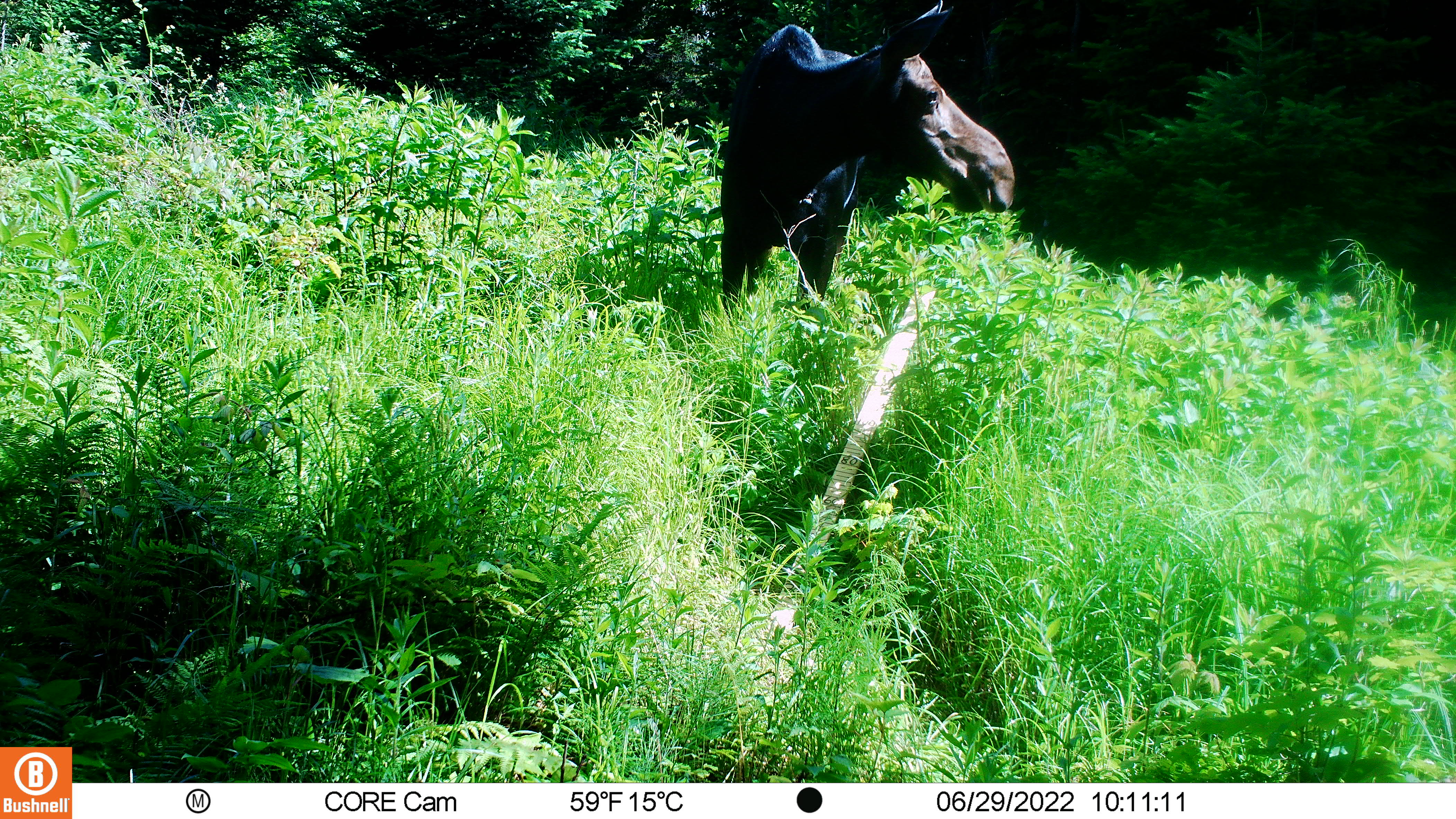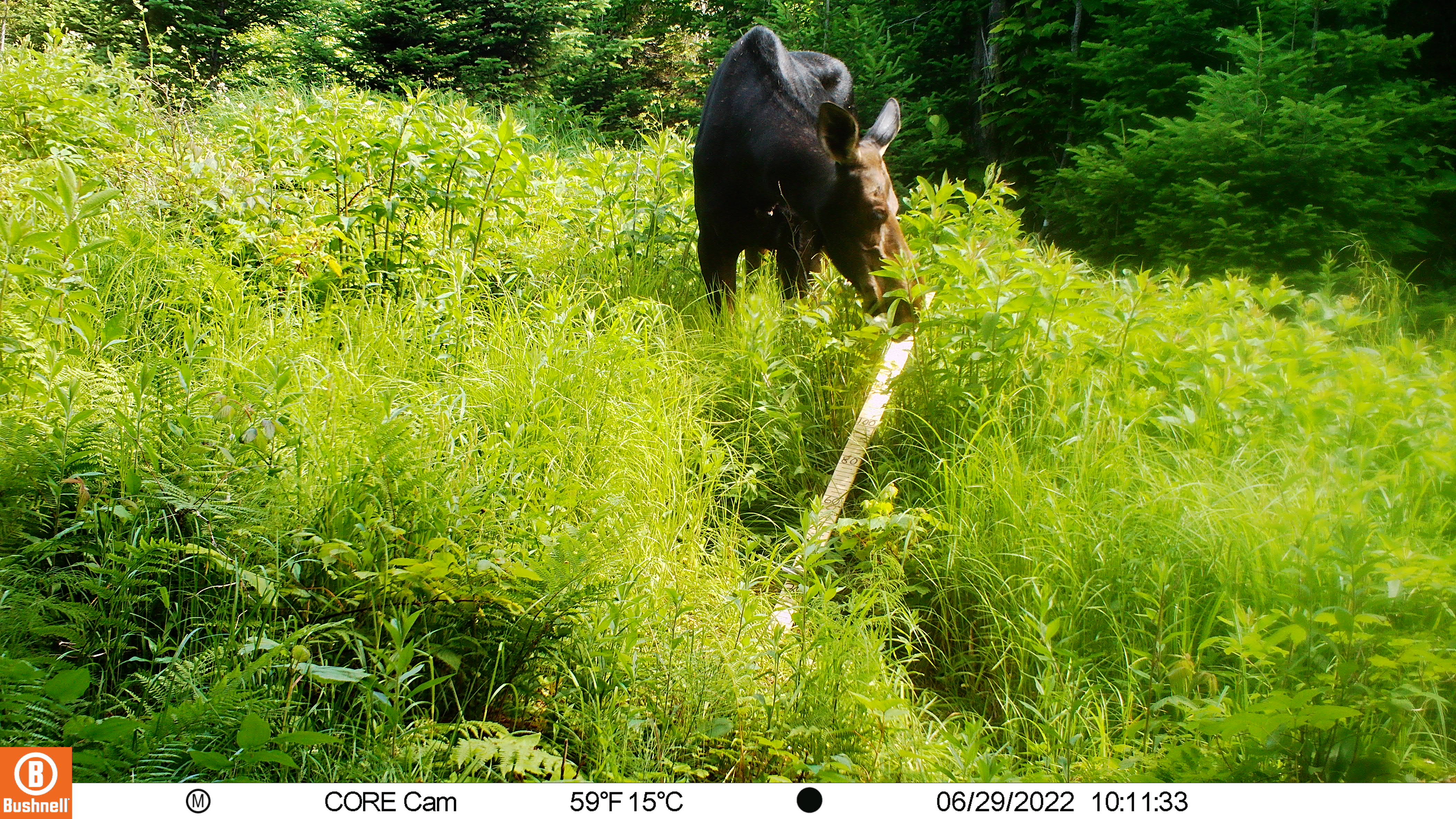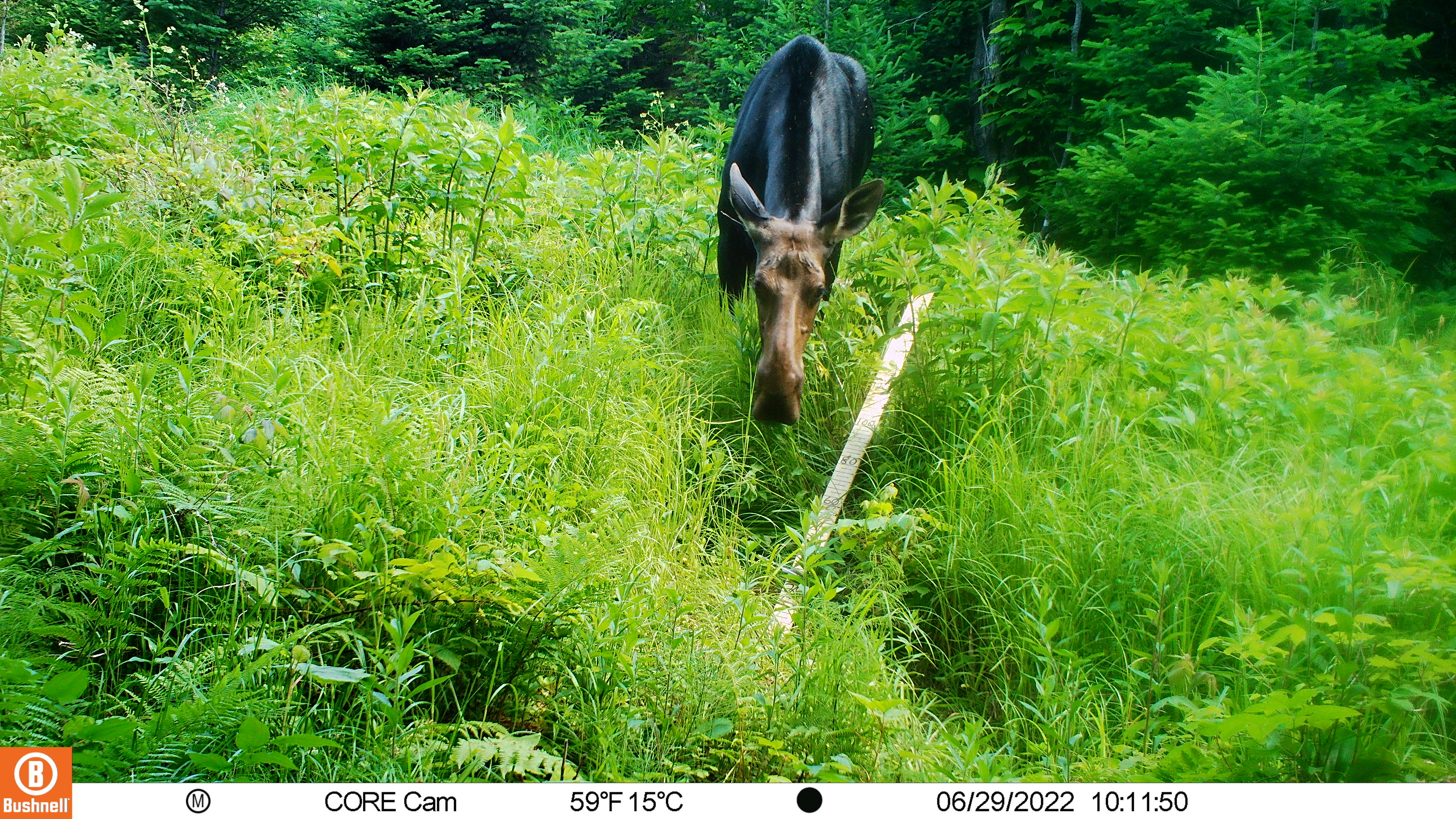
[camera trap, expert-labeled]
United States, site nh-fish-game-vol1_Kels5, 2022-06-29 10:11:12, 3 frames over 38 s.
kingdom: Animalia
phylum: Chordata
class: Mammalia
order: Artiodactyla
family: Cervidae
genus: Alces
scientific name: Alces alces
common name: moose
Moose (Alces alces).